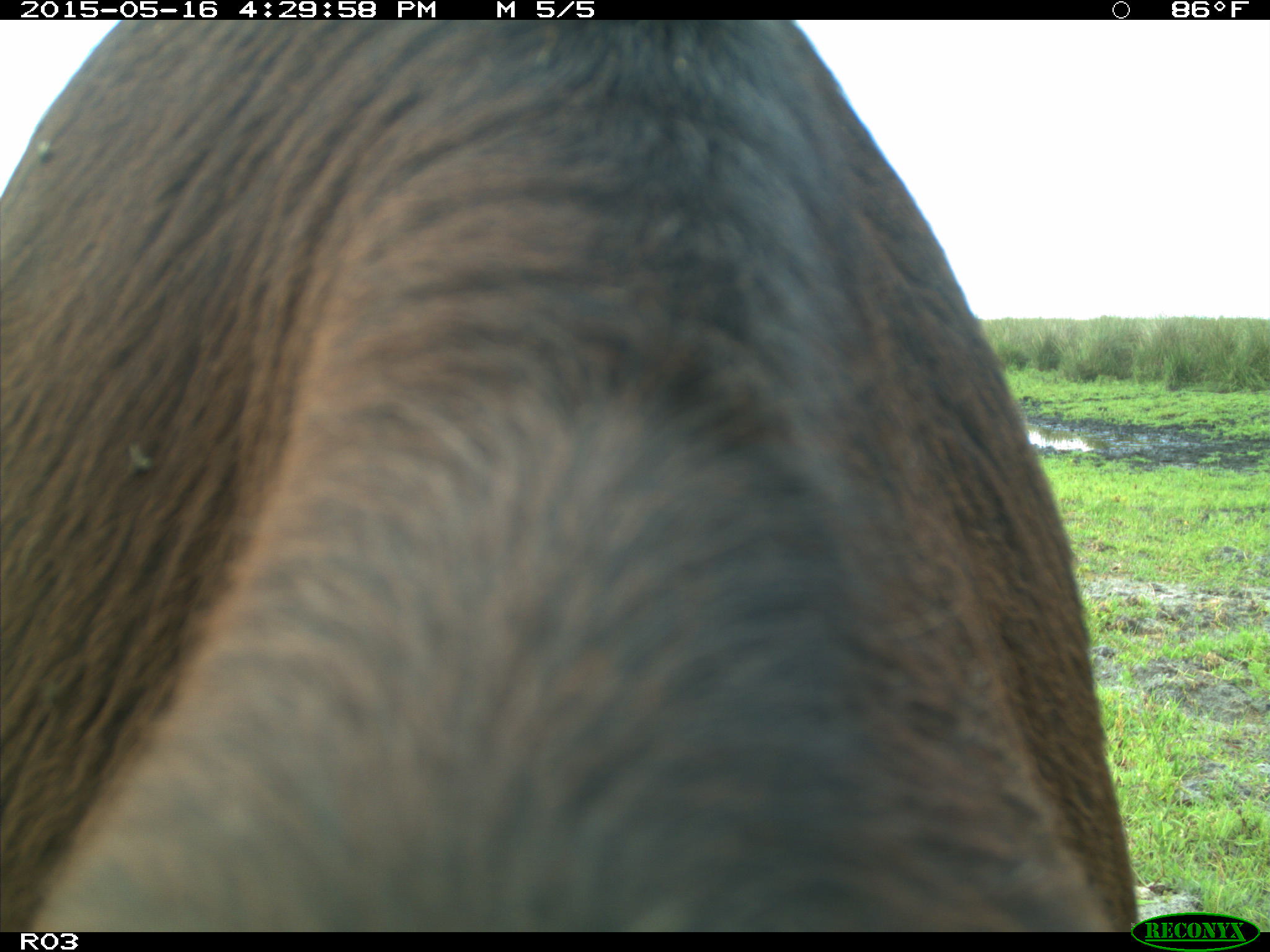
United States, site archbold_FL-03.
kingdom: Animalia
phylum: Chordata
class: Mammalia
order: Artiodactyla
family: Bovidae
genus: Bos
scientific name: Bos taurus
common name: domestic cow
Bos taurus (domestic cow).